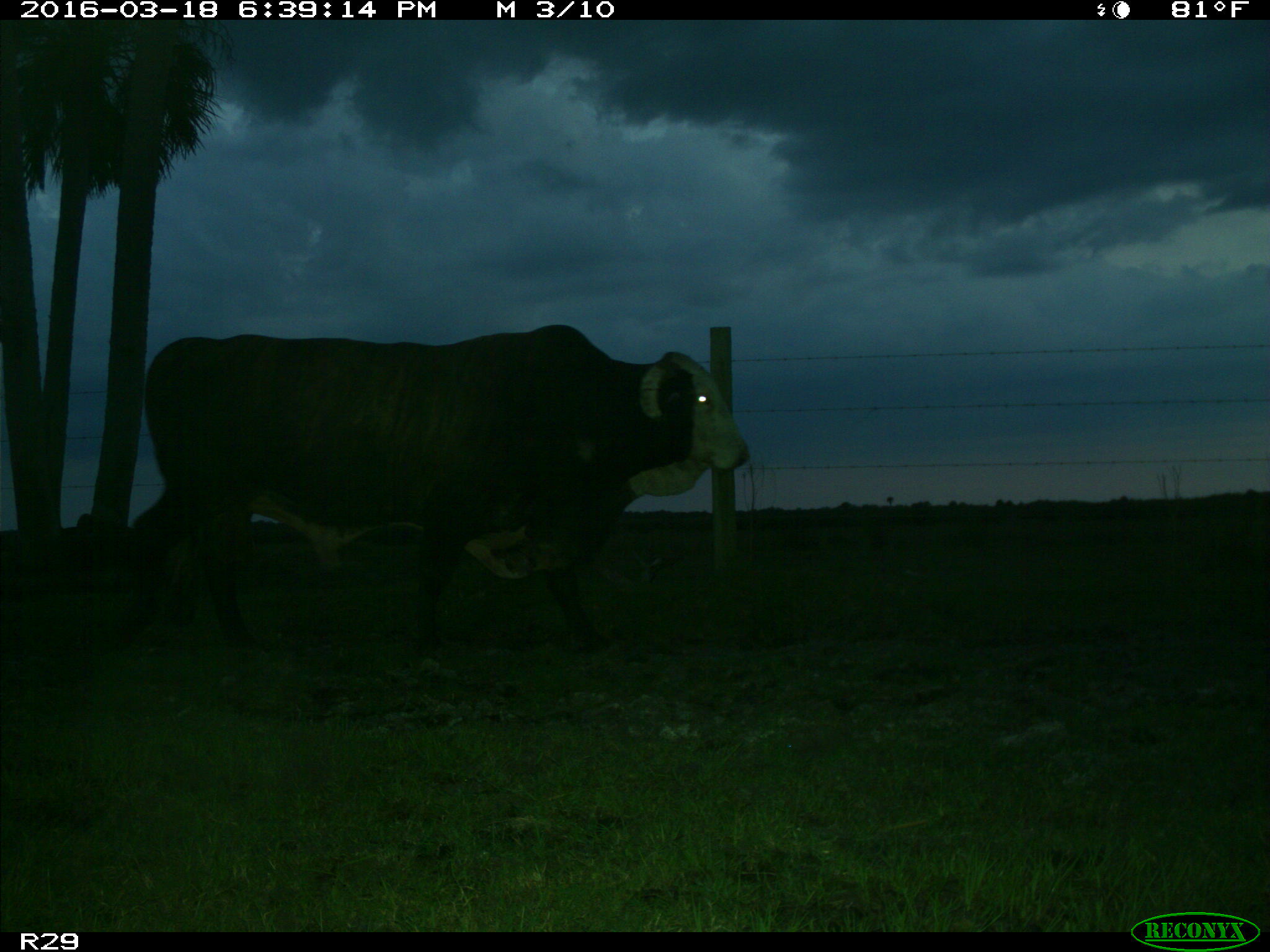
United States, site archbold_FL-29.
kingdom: Animalia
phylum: Chordata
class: Mammalia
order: Artiodactyla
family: Bovidae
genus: Bos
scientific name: Bos taurus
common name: domestic cow